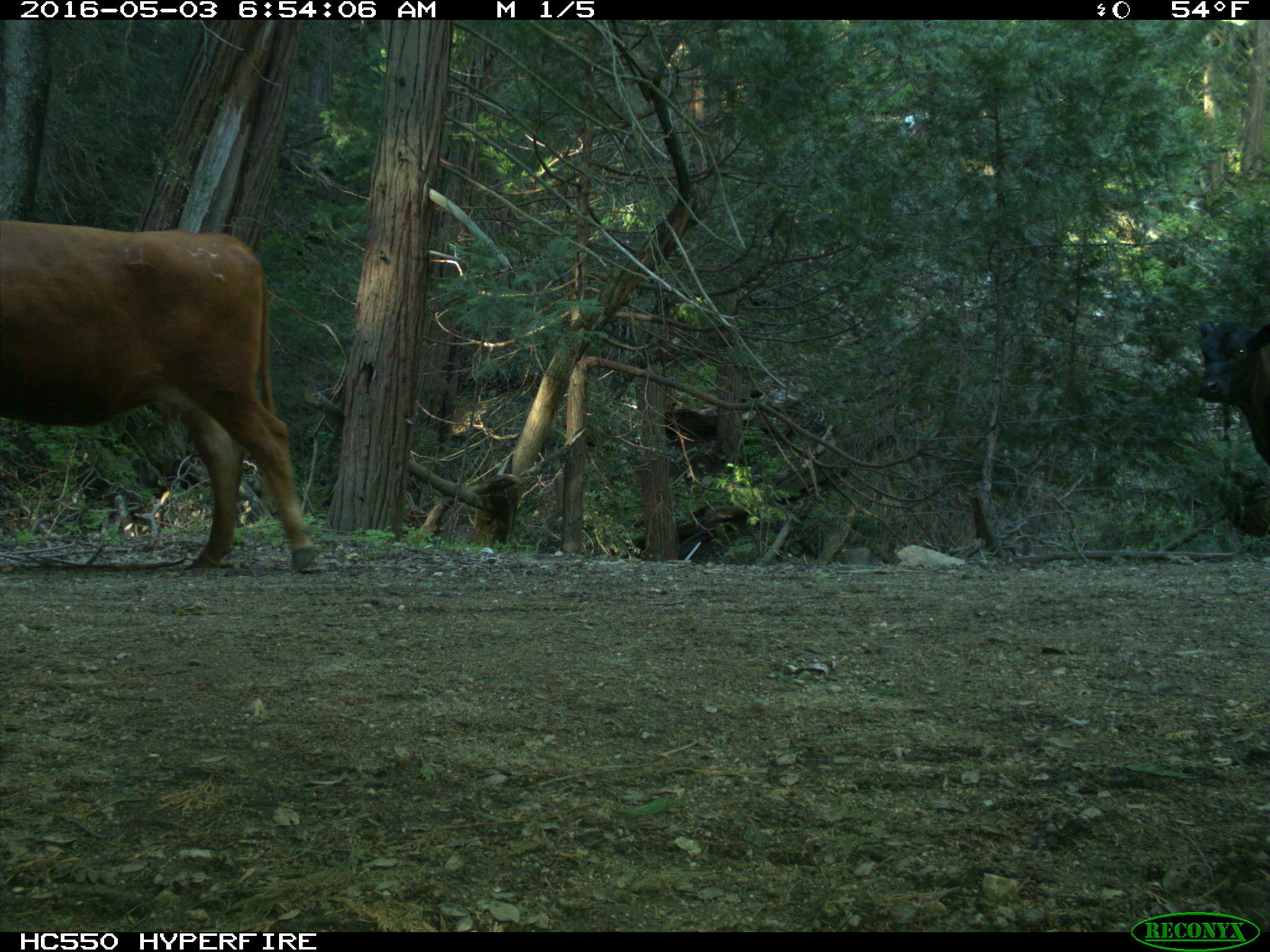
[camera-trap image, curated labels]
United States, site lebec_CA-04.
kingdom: Animalia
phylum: Chordata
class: Mammalia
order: Artiodactyla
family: Bovidae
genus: Bos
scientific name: Bos taurus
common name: domestic cow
Bos taurus (domestic cow).